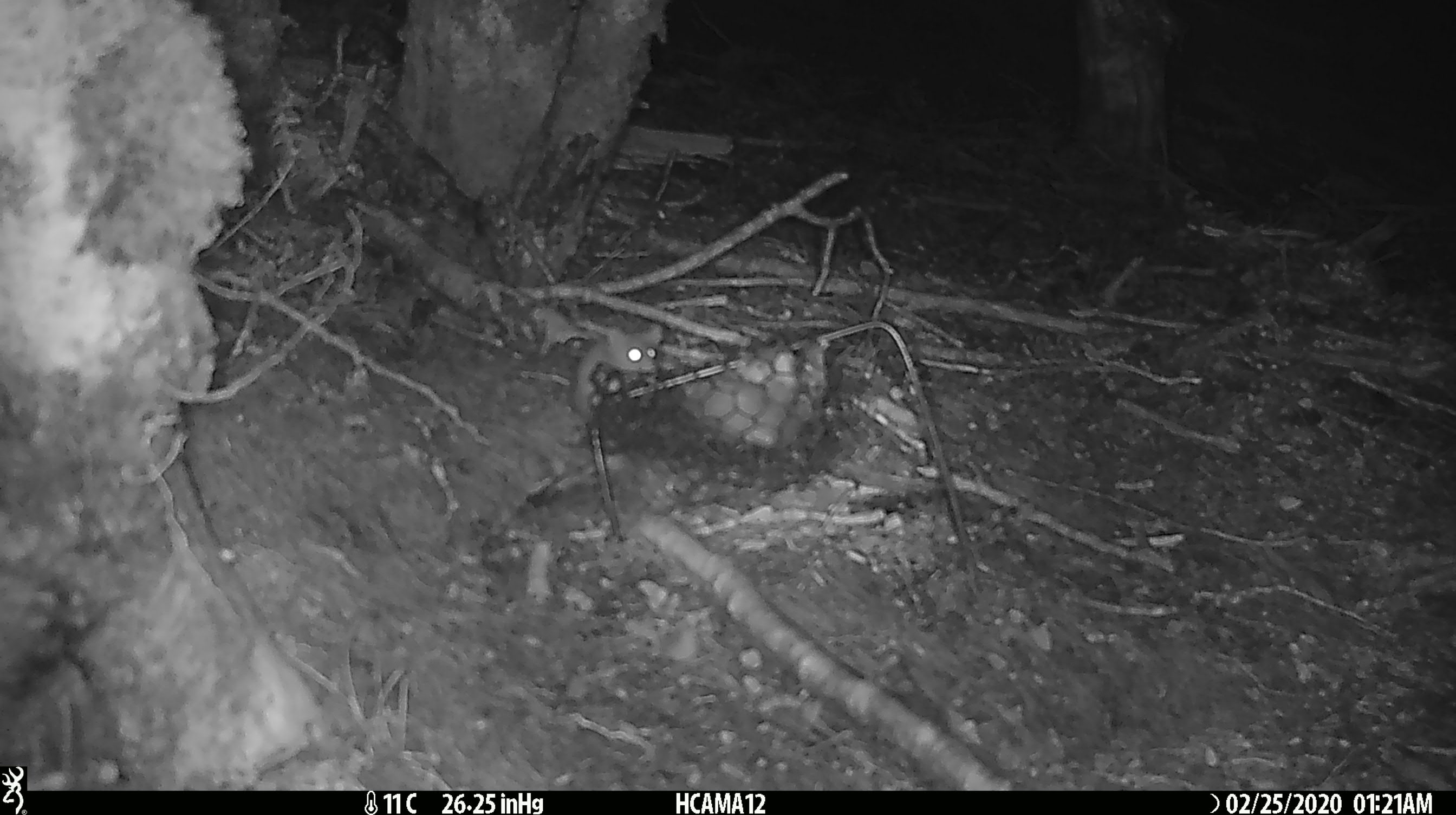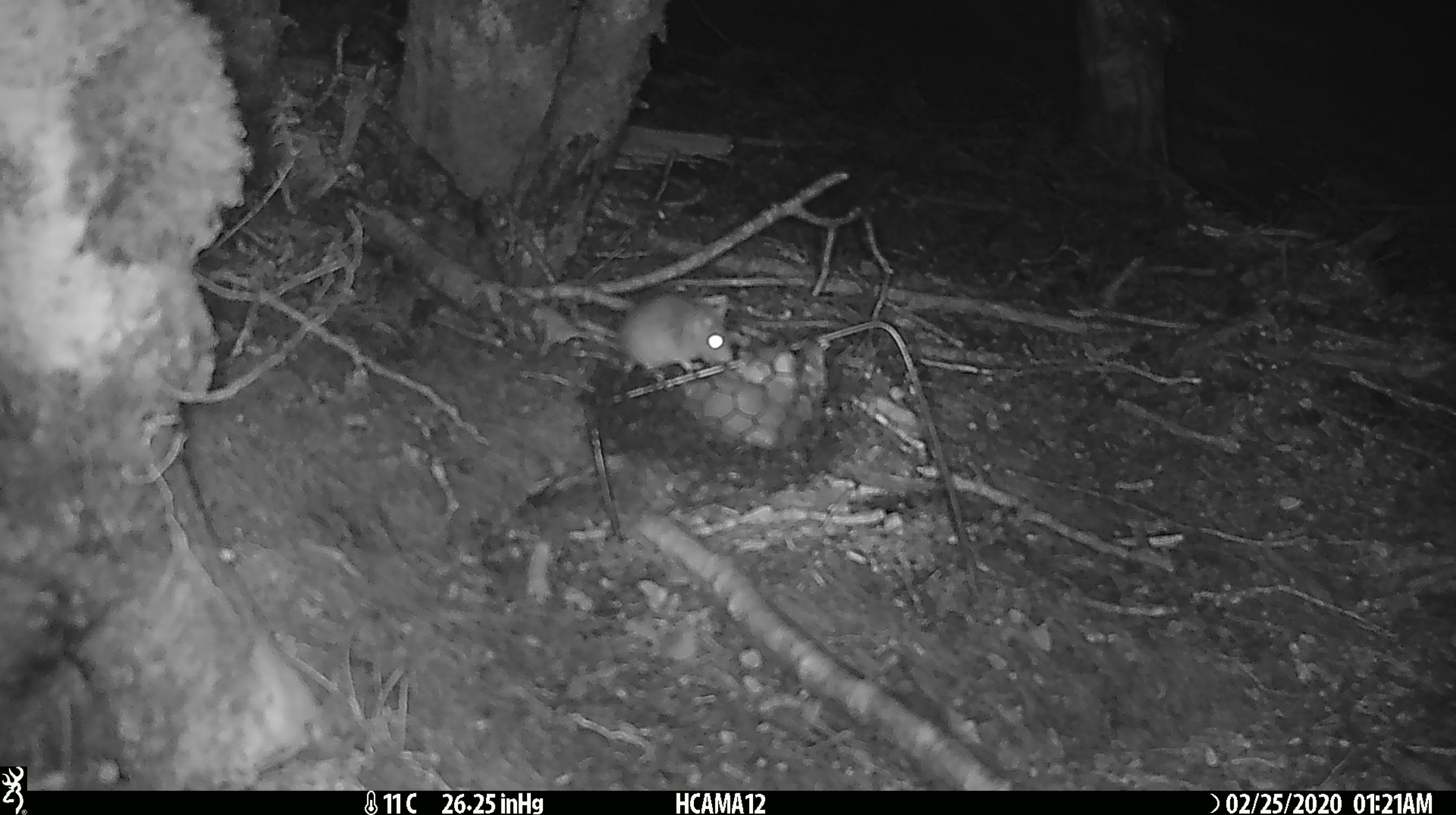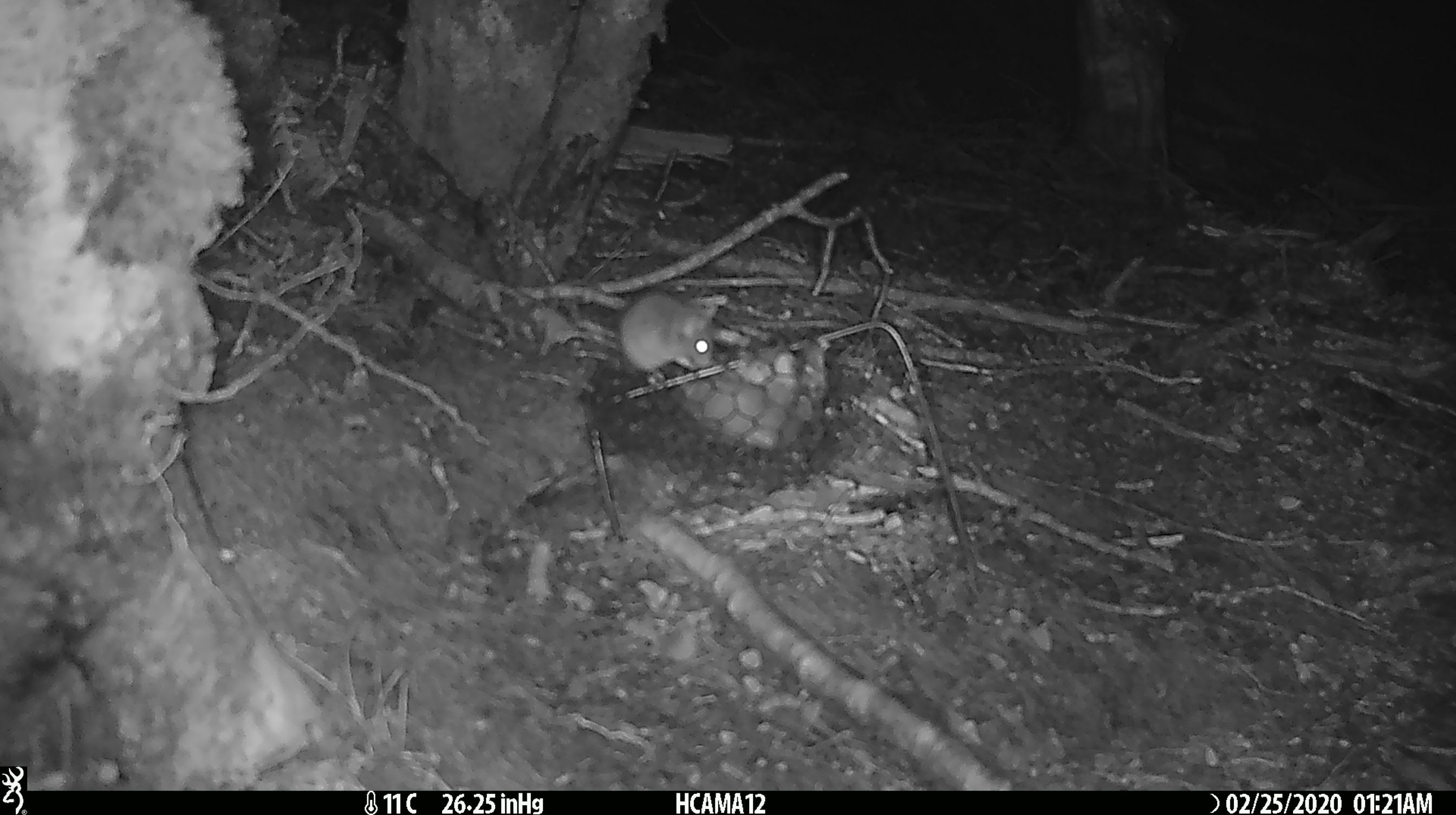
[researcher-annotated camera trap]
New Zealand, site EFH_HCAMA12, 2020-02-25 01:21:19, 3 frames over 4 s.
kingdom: Animalia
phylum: Chordata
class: Mammalia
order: Rodentia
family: Muridae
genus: Mus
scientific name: Mus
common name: mouse